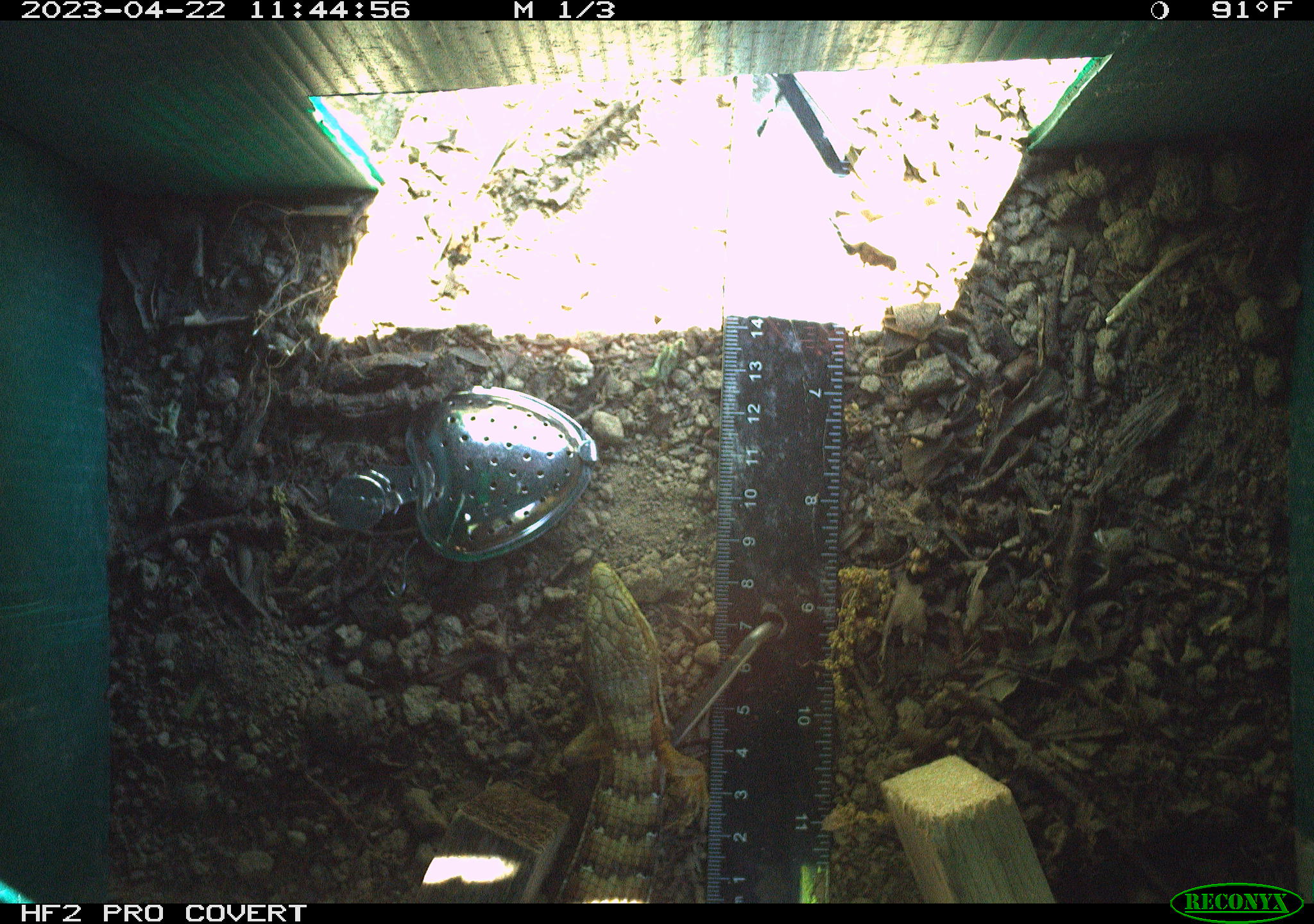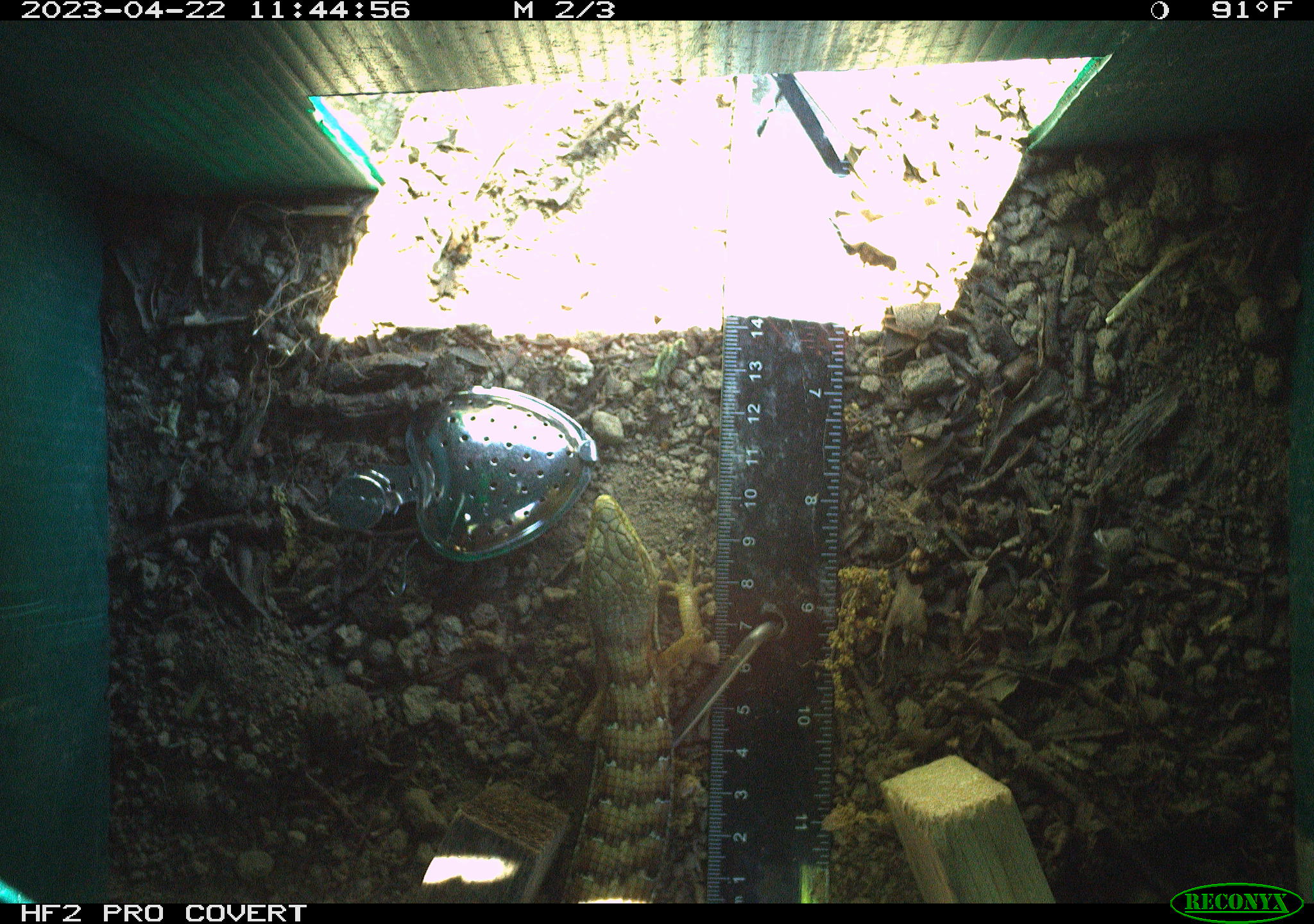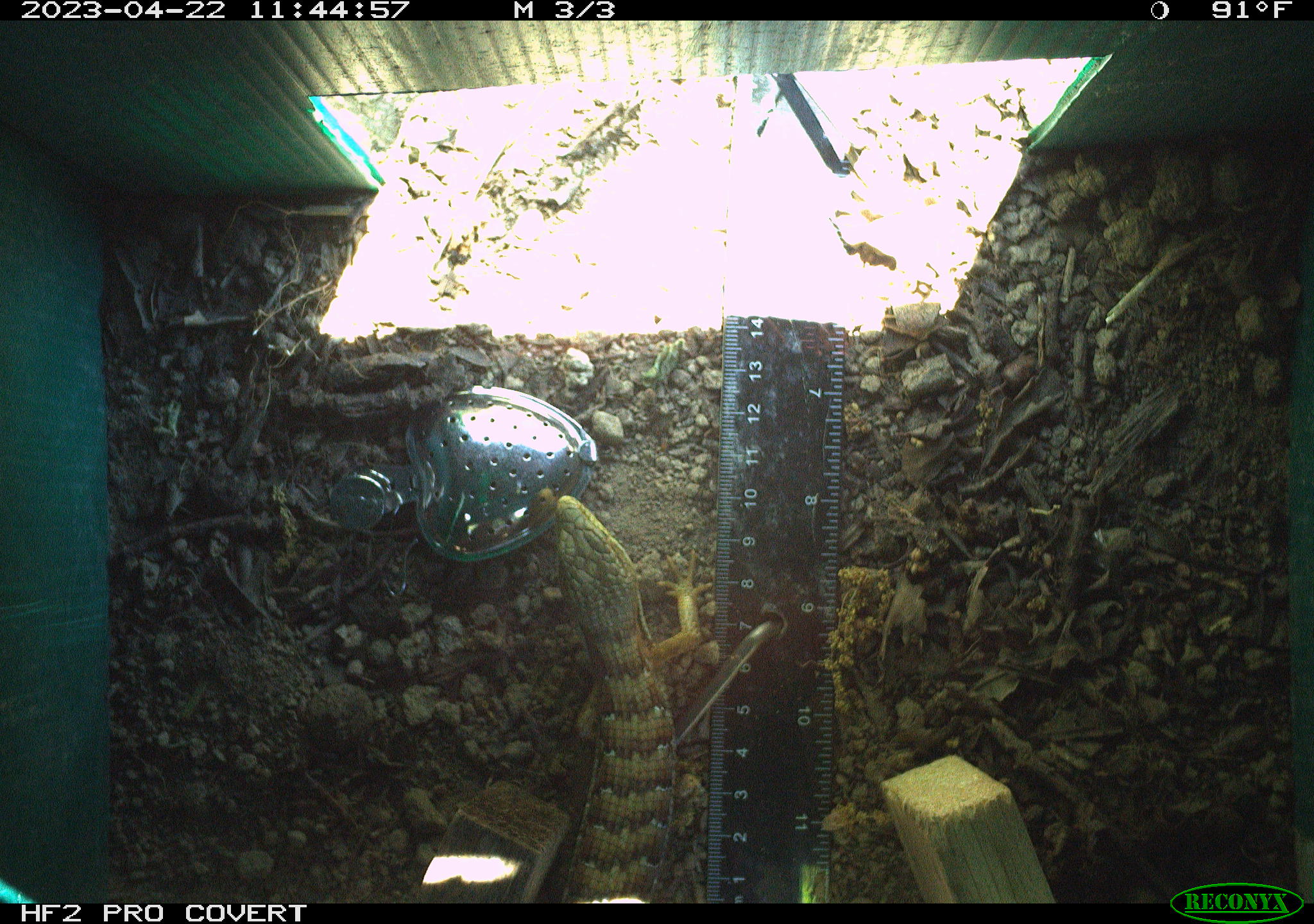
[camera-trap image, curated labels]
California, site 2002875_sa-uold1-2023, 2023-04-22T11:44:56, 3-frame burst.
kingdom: Animalia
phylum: Chordata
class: Reptilia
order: Squamata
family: Anguidae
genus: Elgaria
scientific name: Elgaria multicarinata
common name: southern alligator lizard